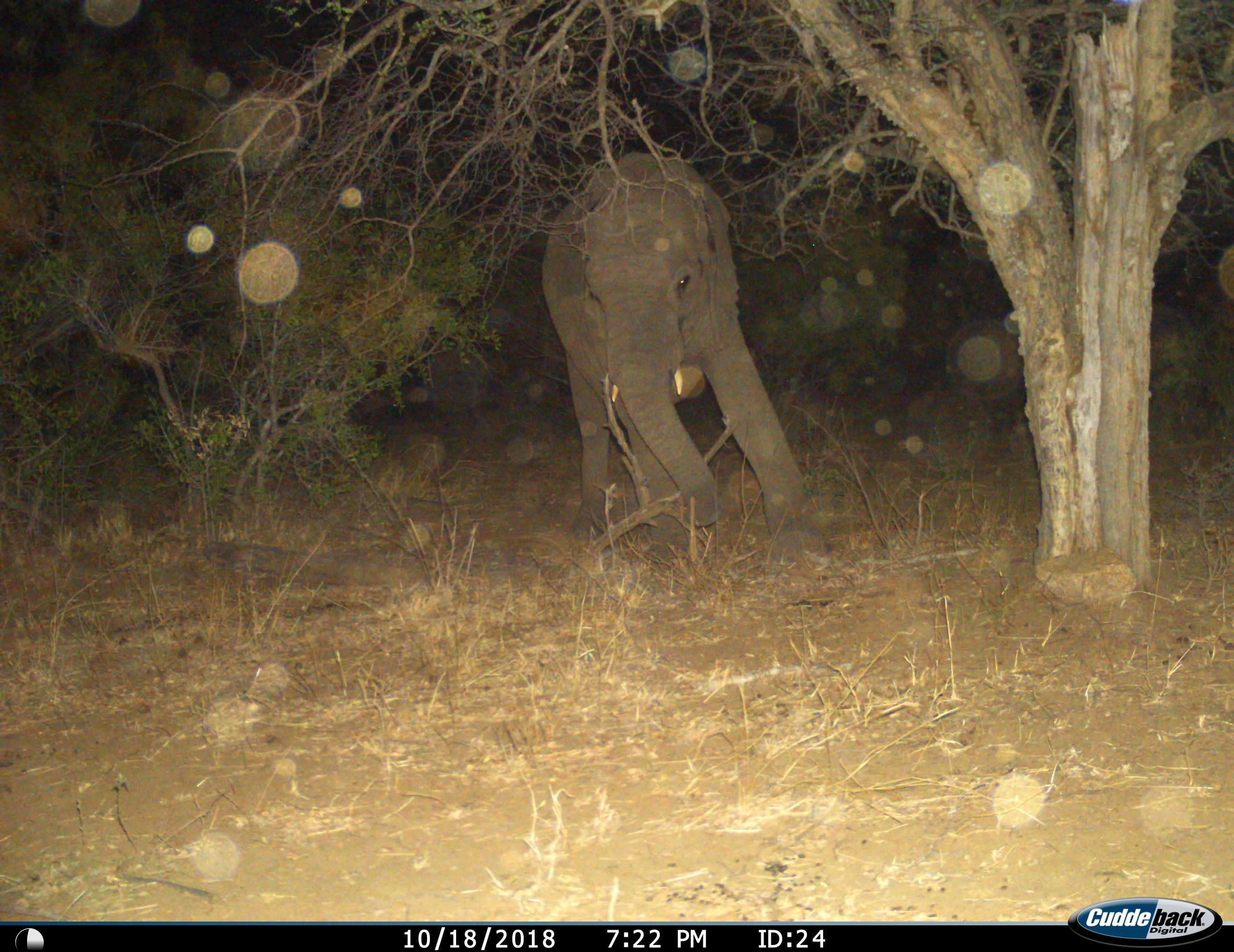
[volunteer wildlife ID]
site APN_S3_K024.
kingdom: Animalia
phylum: Chordata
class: Mammalia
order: Proboscidea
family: Elephantidae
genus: Loxodonta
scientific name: Loxodonta africana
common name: african bush elephant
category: elephant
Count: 1.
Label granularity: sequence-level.